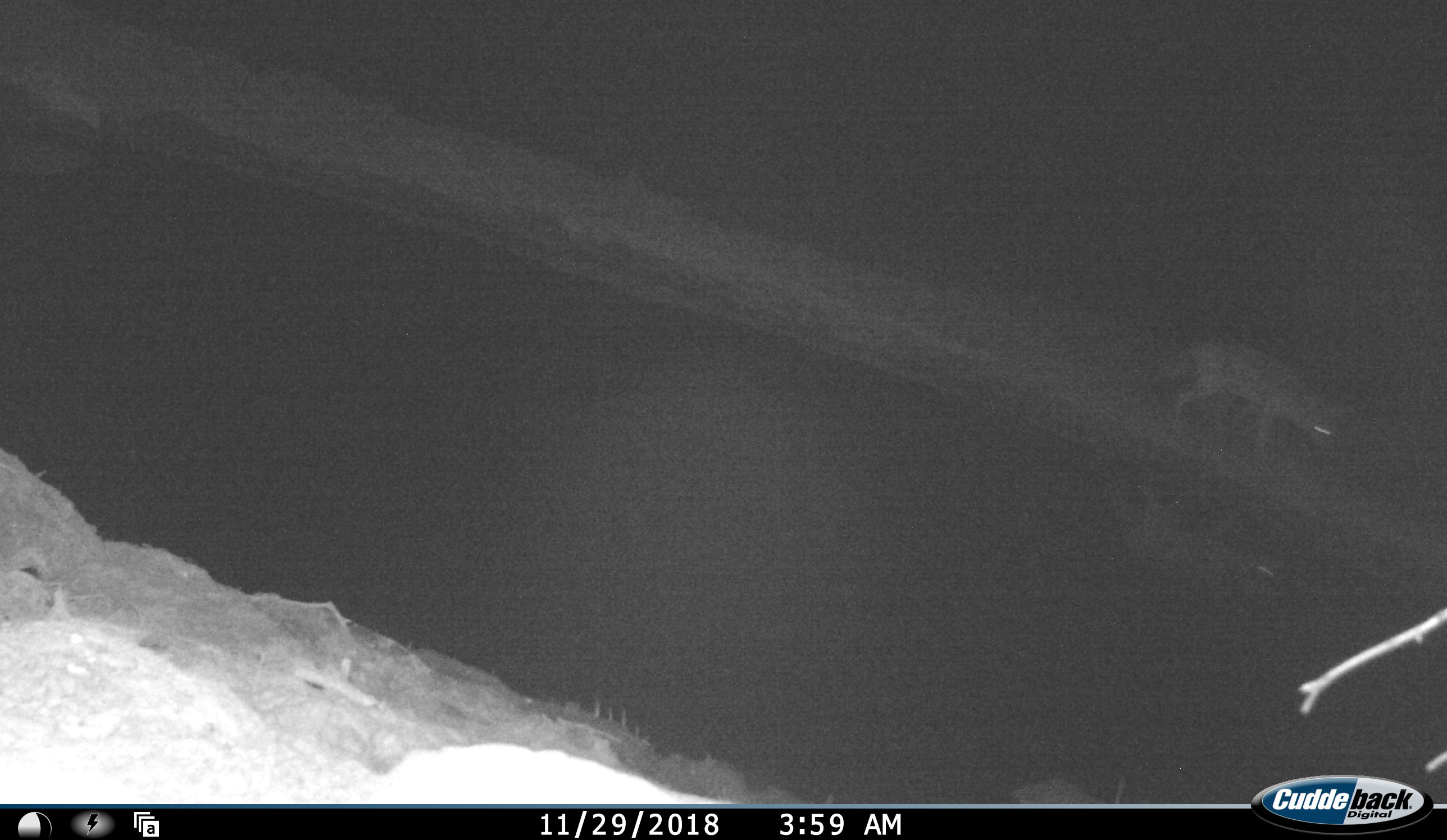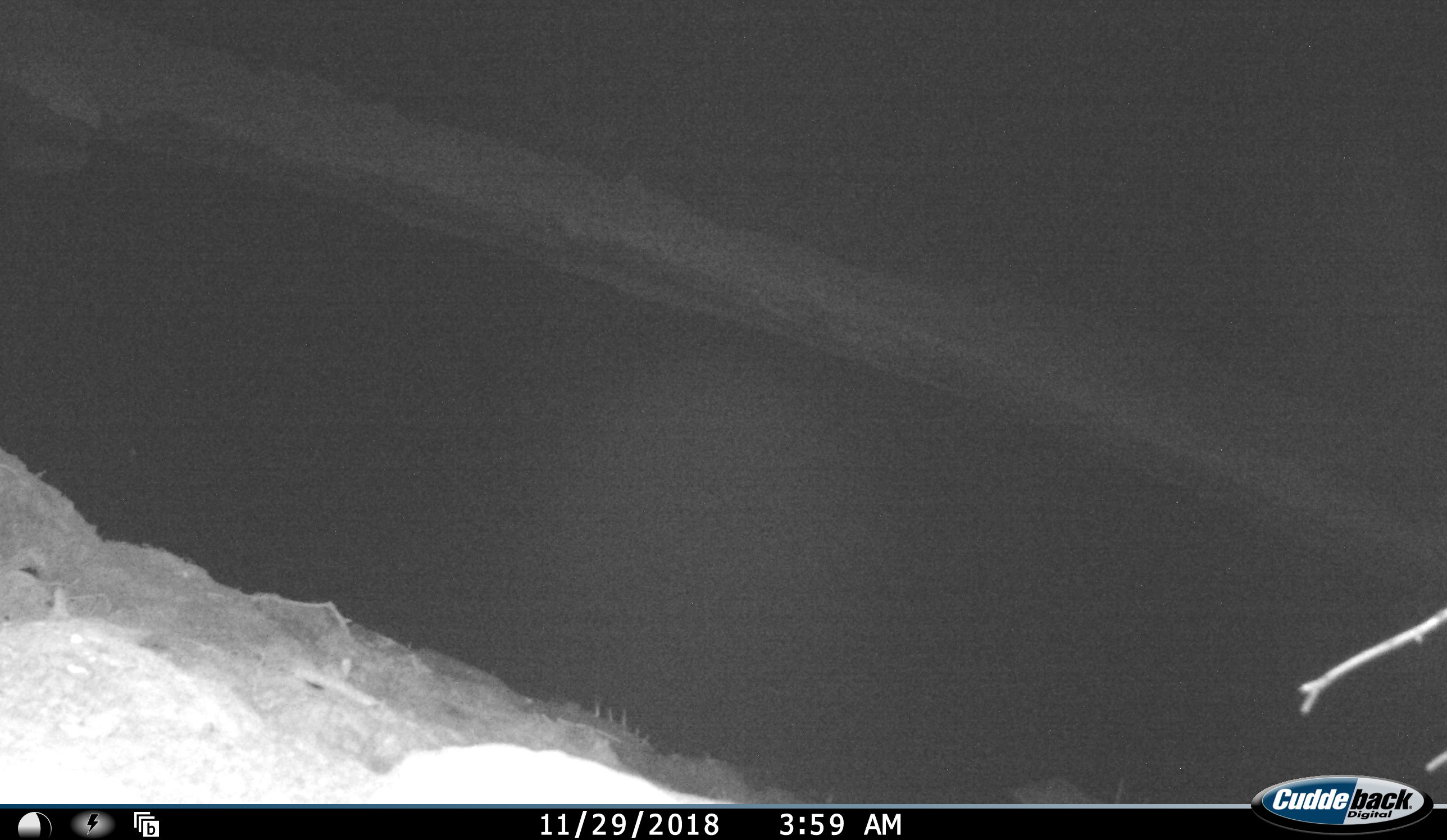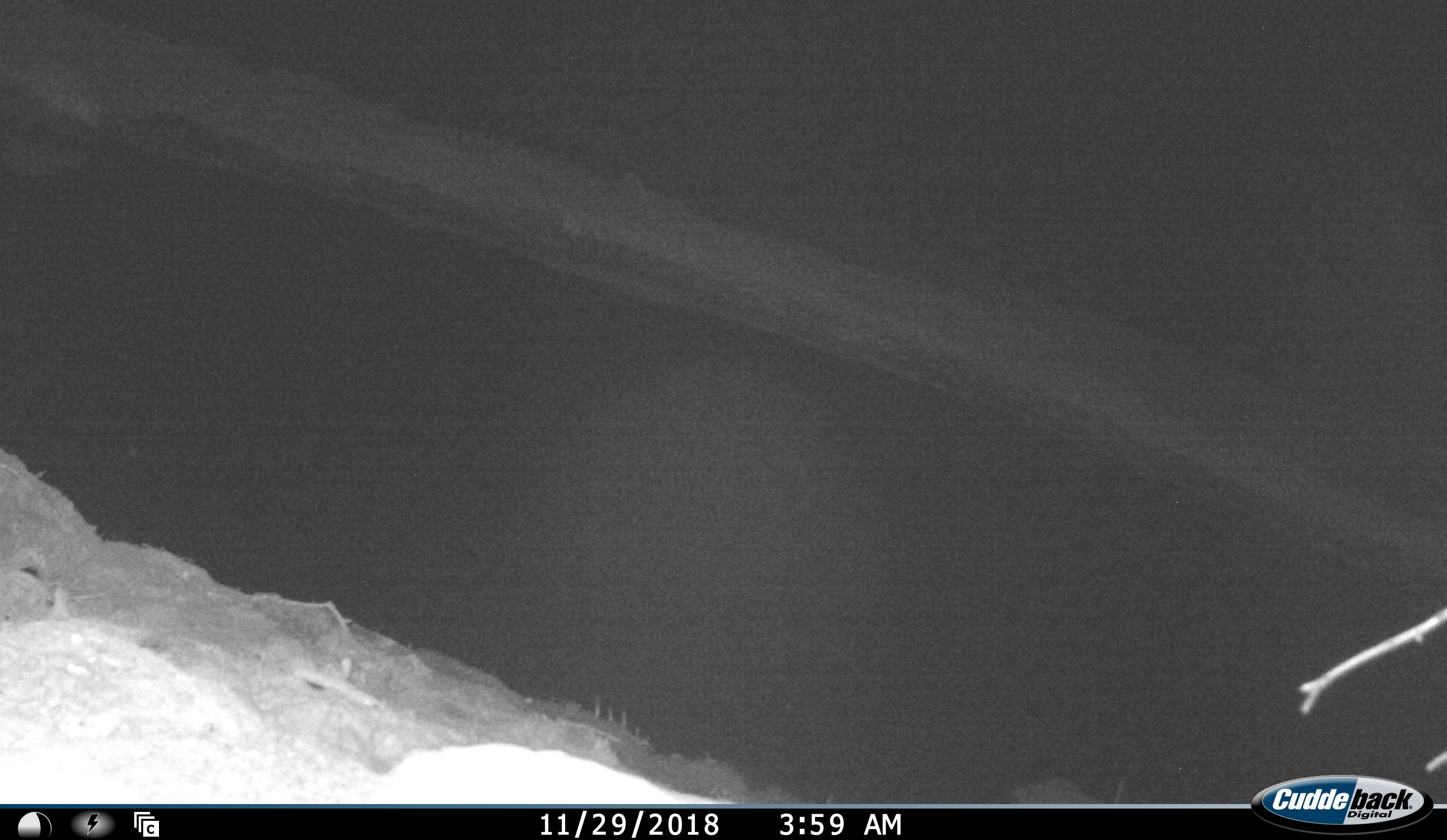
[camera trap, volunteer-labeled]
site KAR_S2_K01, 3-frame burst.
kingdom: Animalia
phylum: Chordata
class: Mammalia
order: Carnivora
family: Canidae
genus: Lupulella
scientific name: Lupulella mesomelas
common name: black-backed jackal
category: jackalblackbacked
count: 1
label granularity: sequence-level